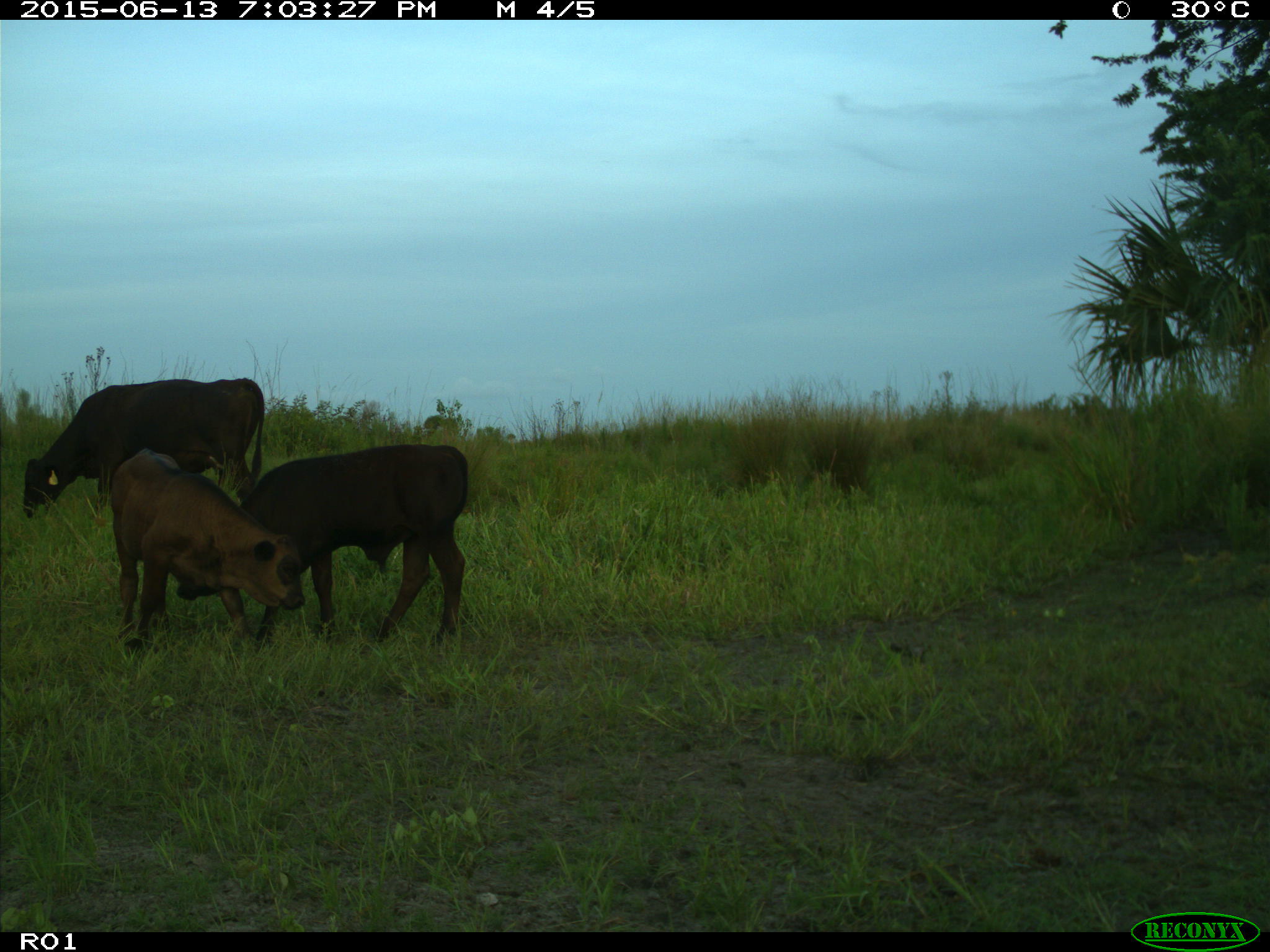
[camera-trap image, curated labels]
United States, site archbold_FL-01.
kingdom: Animalia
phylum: Chordata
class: Mammalia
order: Artiodactyla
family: Bovidae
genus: Bos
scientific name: Bos taurus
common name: domestic cow